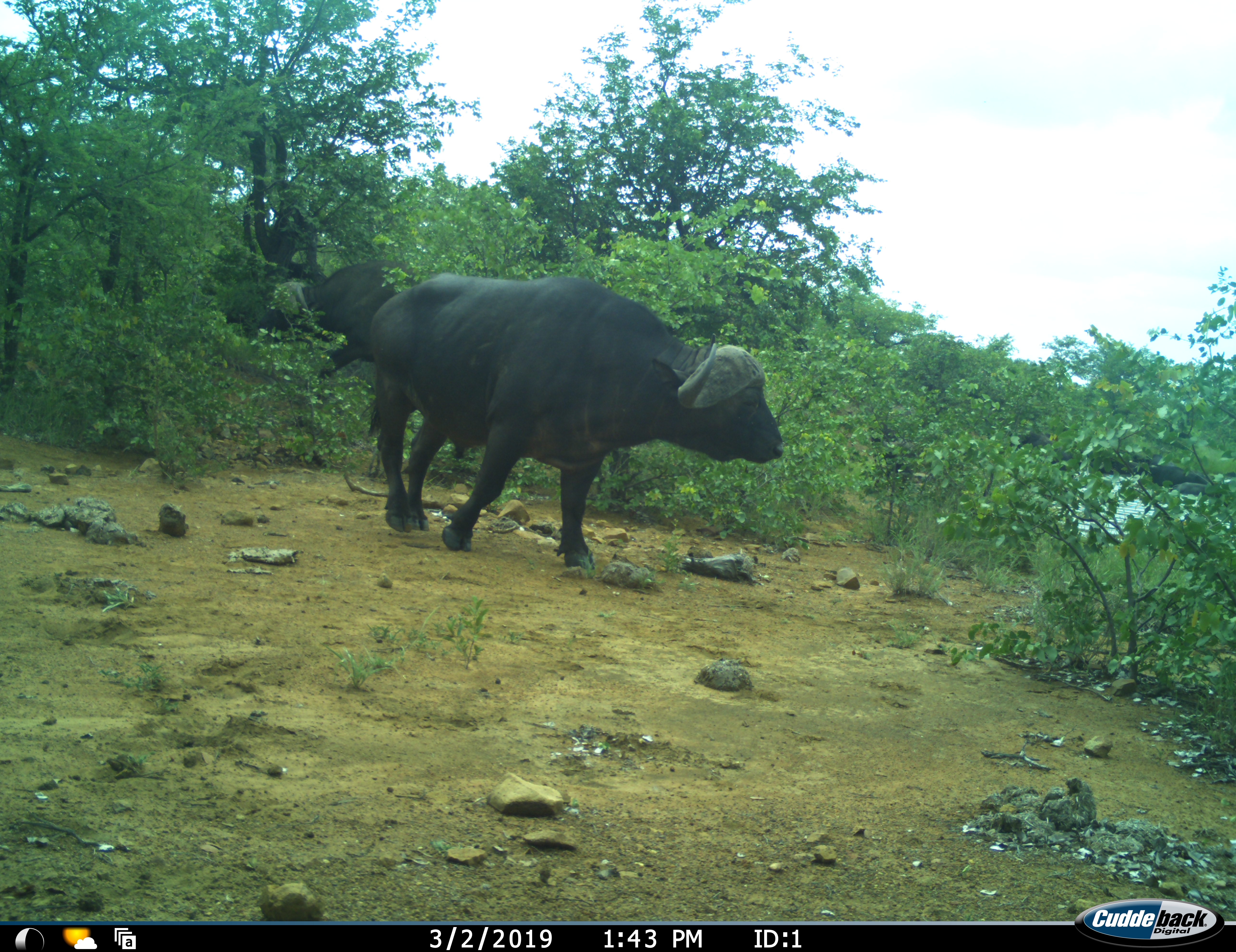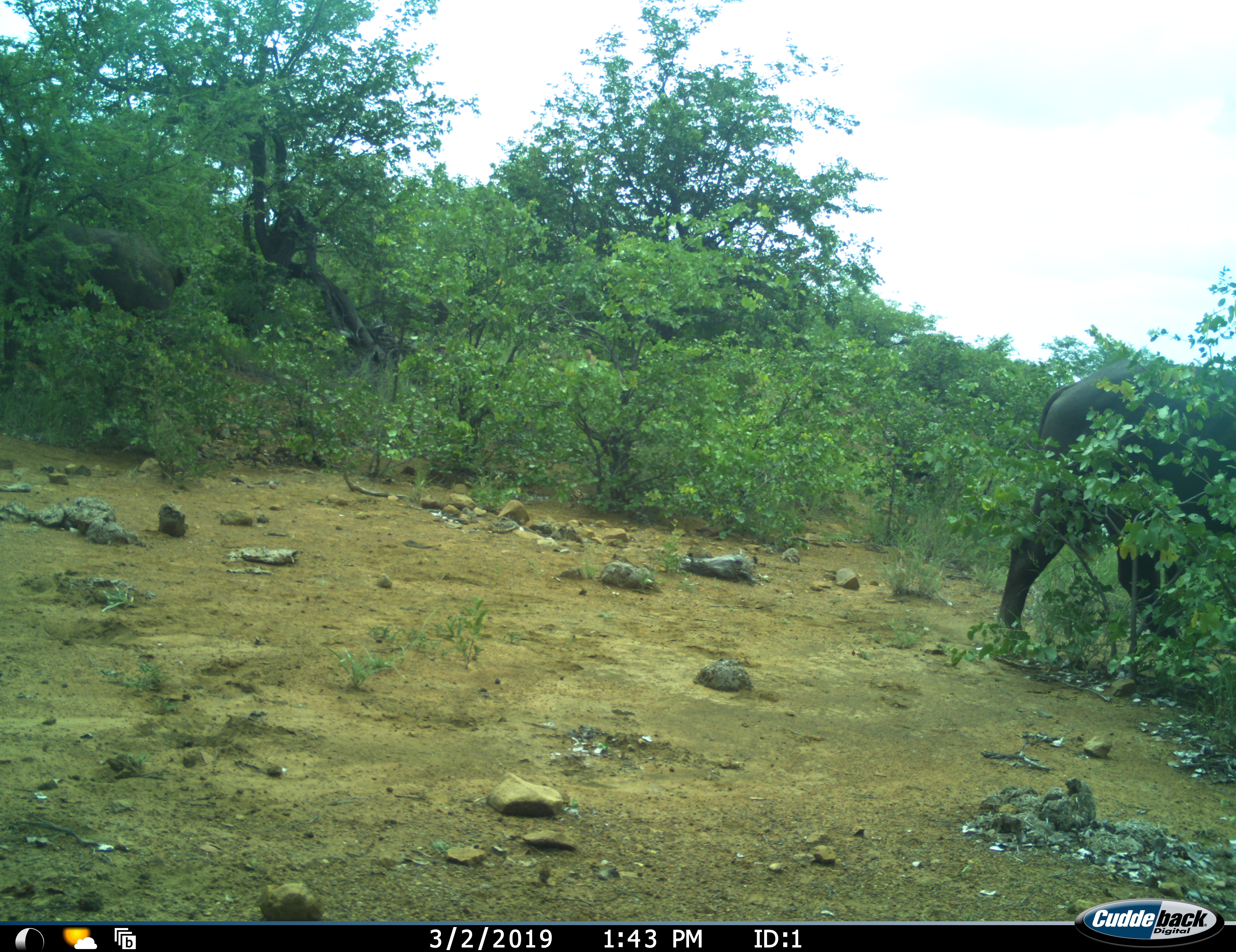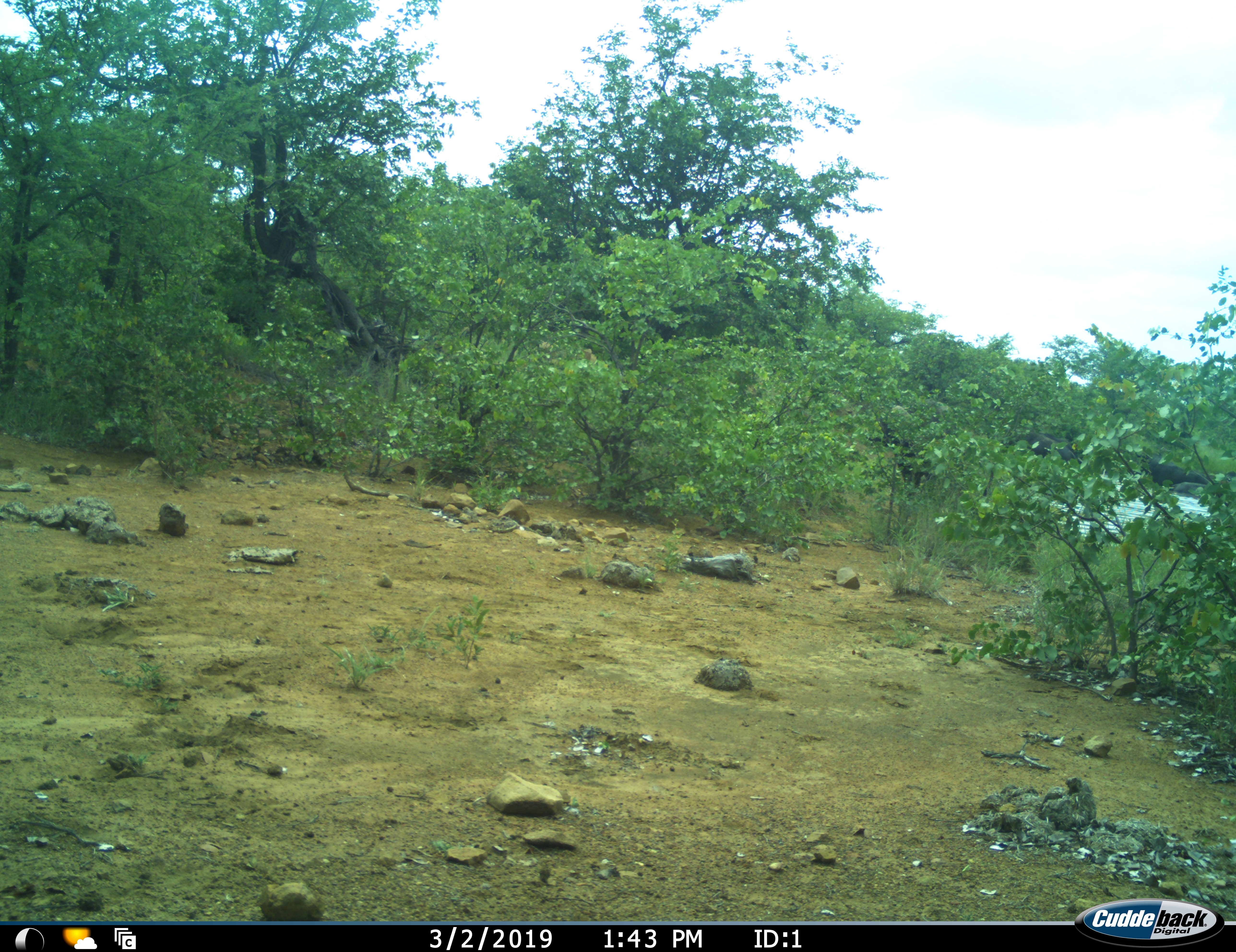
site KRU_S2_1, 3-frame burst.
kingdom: Animalia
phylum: Chordata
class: Mammalia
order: Artiodactyla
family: Bovidae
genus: Syncerus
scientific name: Syncerus caffer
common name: african buffalo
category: buffalo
Buffalo (african buffalo) (Syncerus caffer), count 2. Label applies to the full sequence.